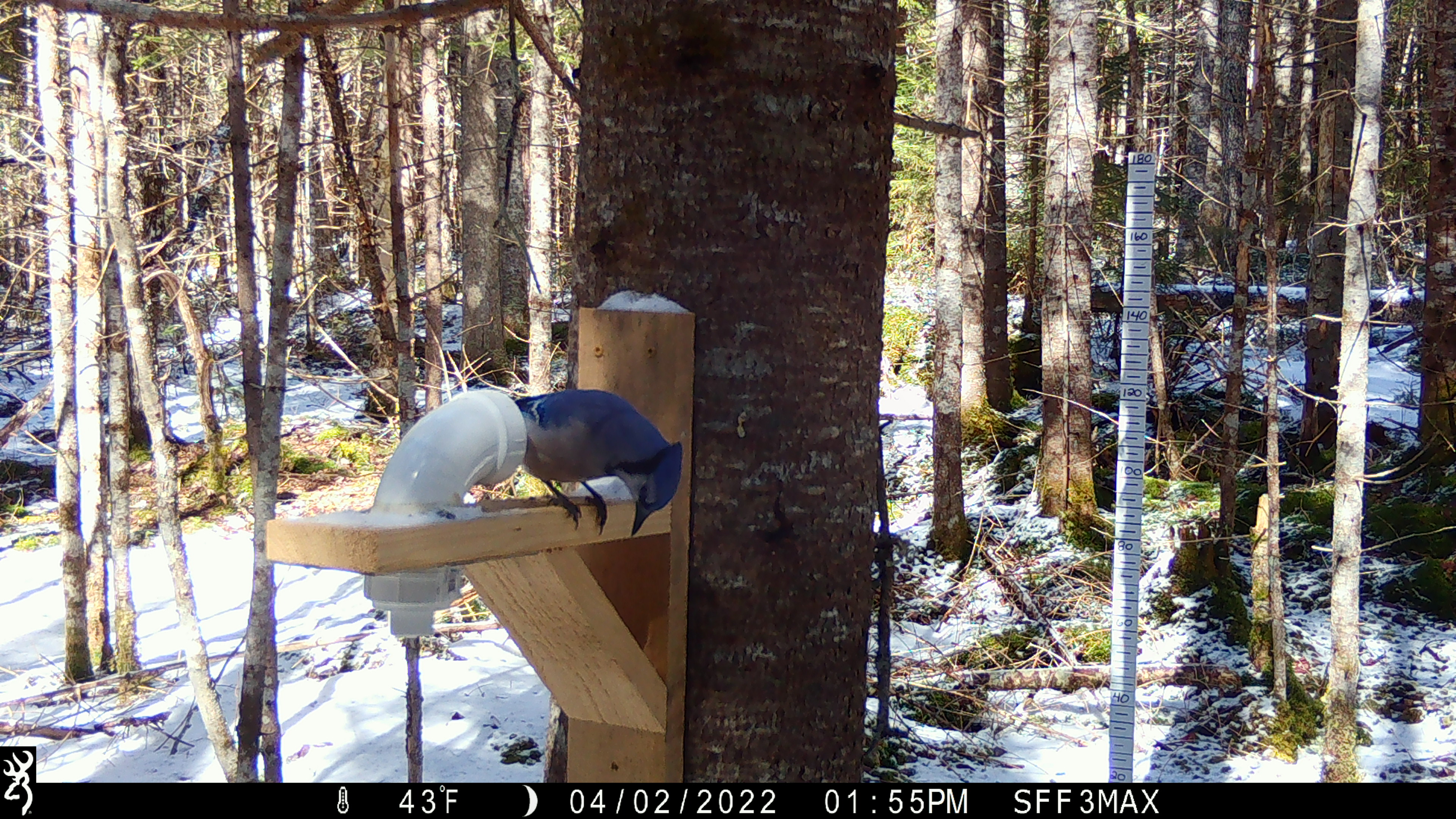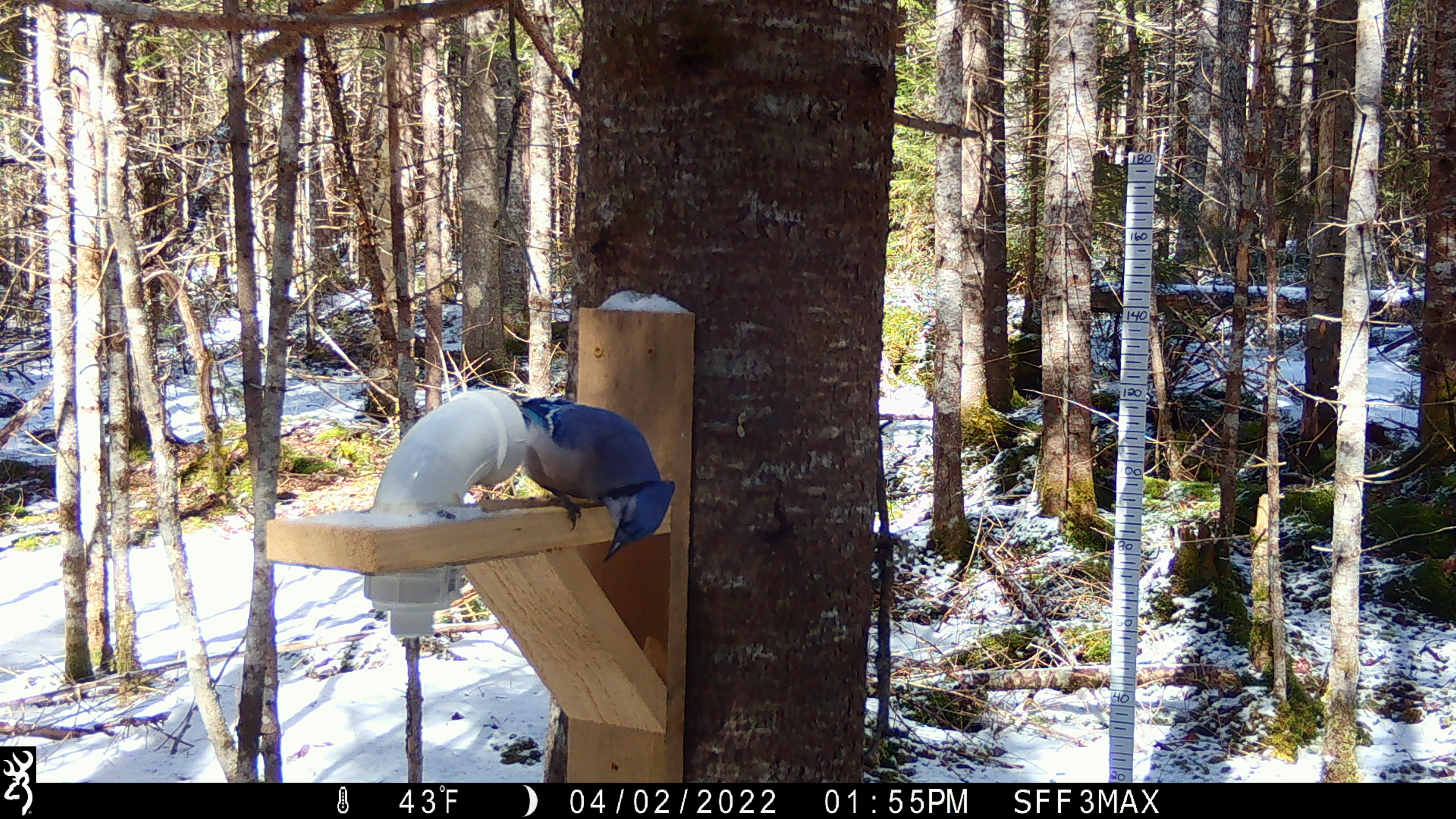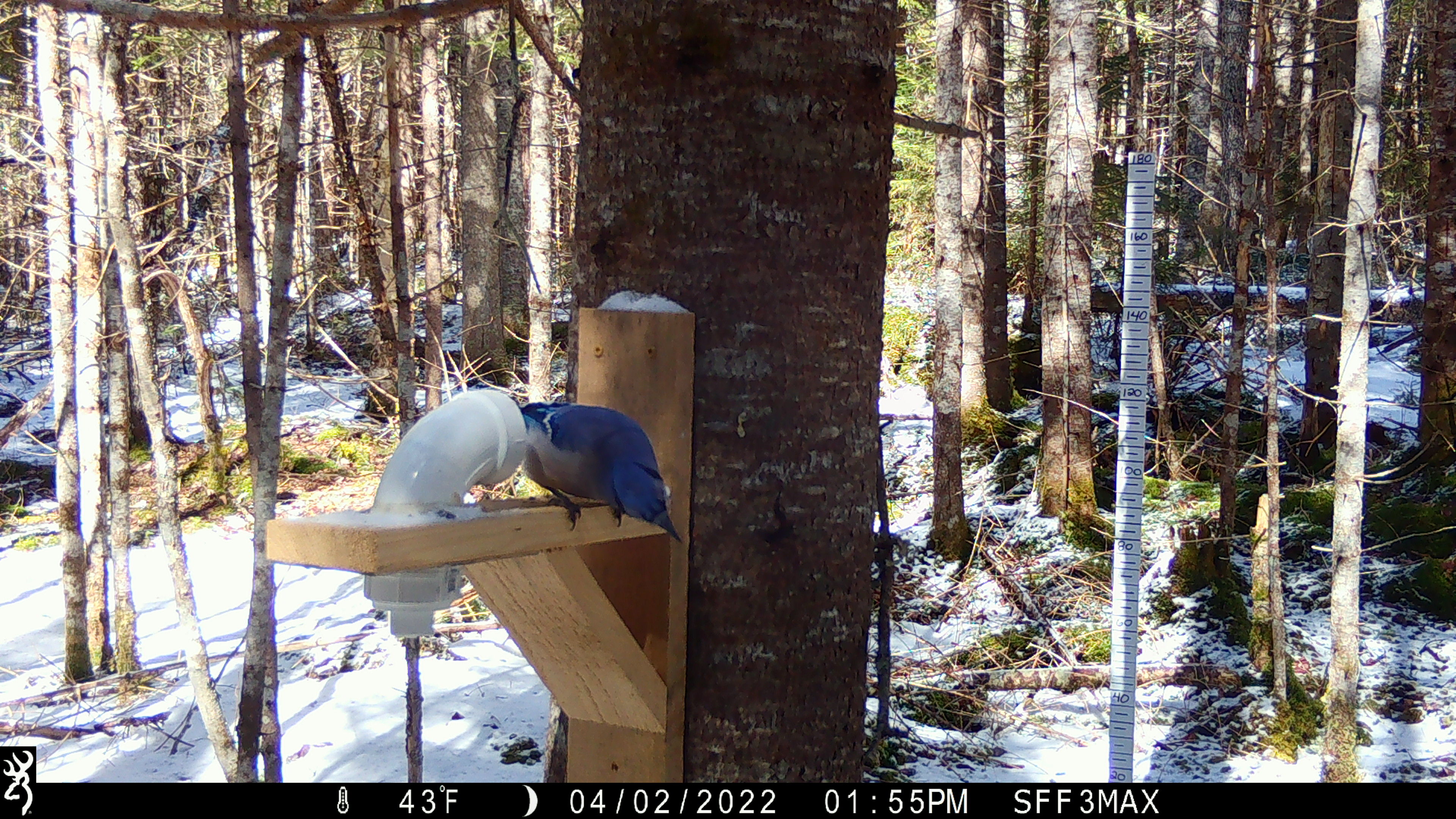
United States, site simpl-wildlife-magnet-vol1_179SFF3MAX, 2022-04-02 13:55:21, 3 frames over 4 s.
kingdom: Animalia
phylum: Chordata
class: Aves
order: Passeriformes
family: Corvidae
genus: Cyanocitta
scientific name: Cyanocitta cristata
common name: blue jay